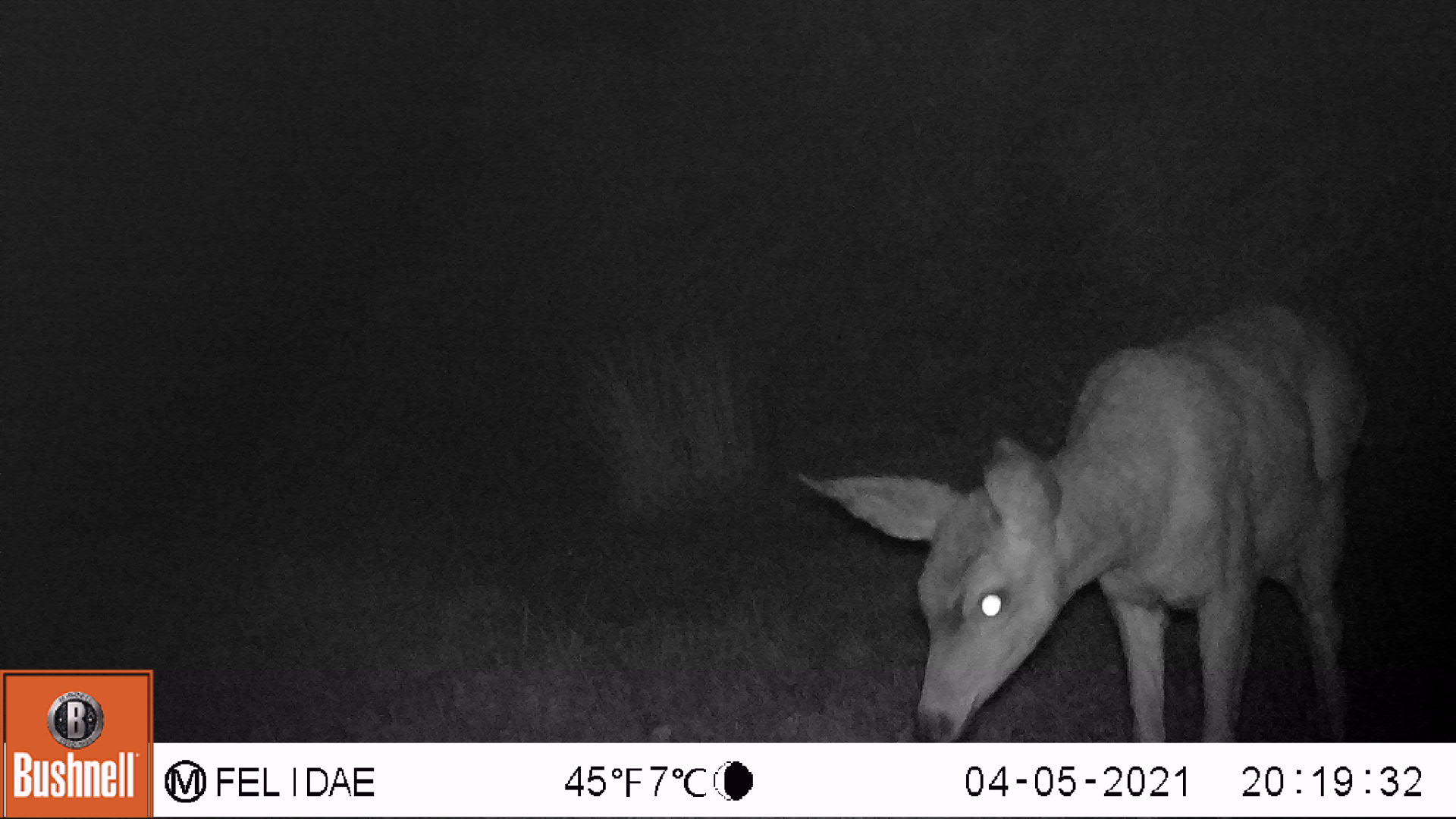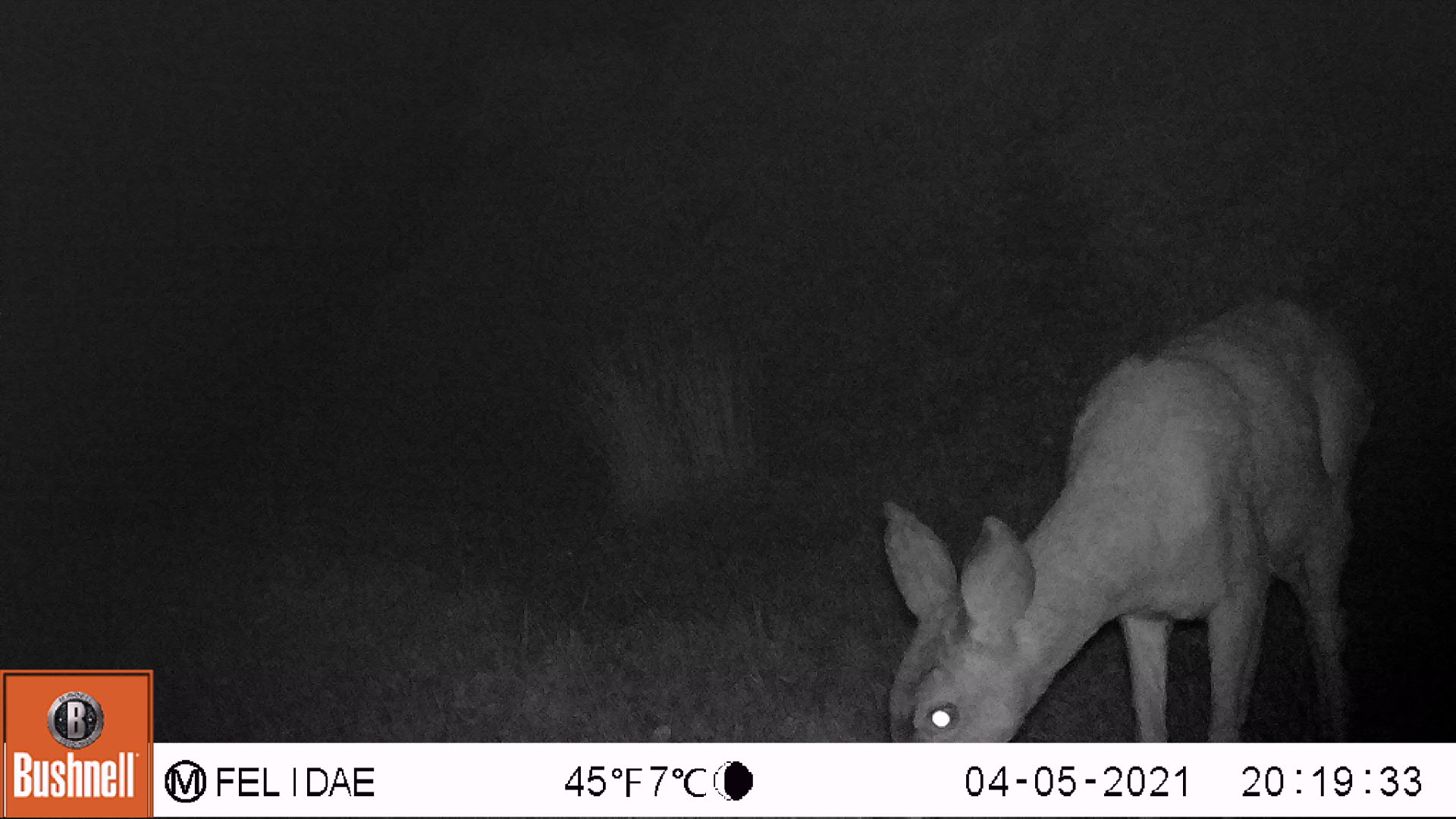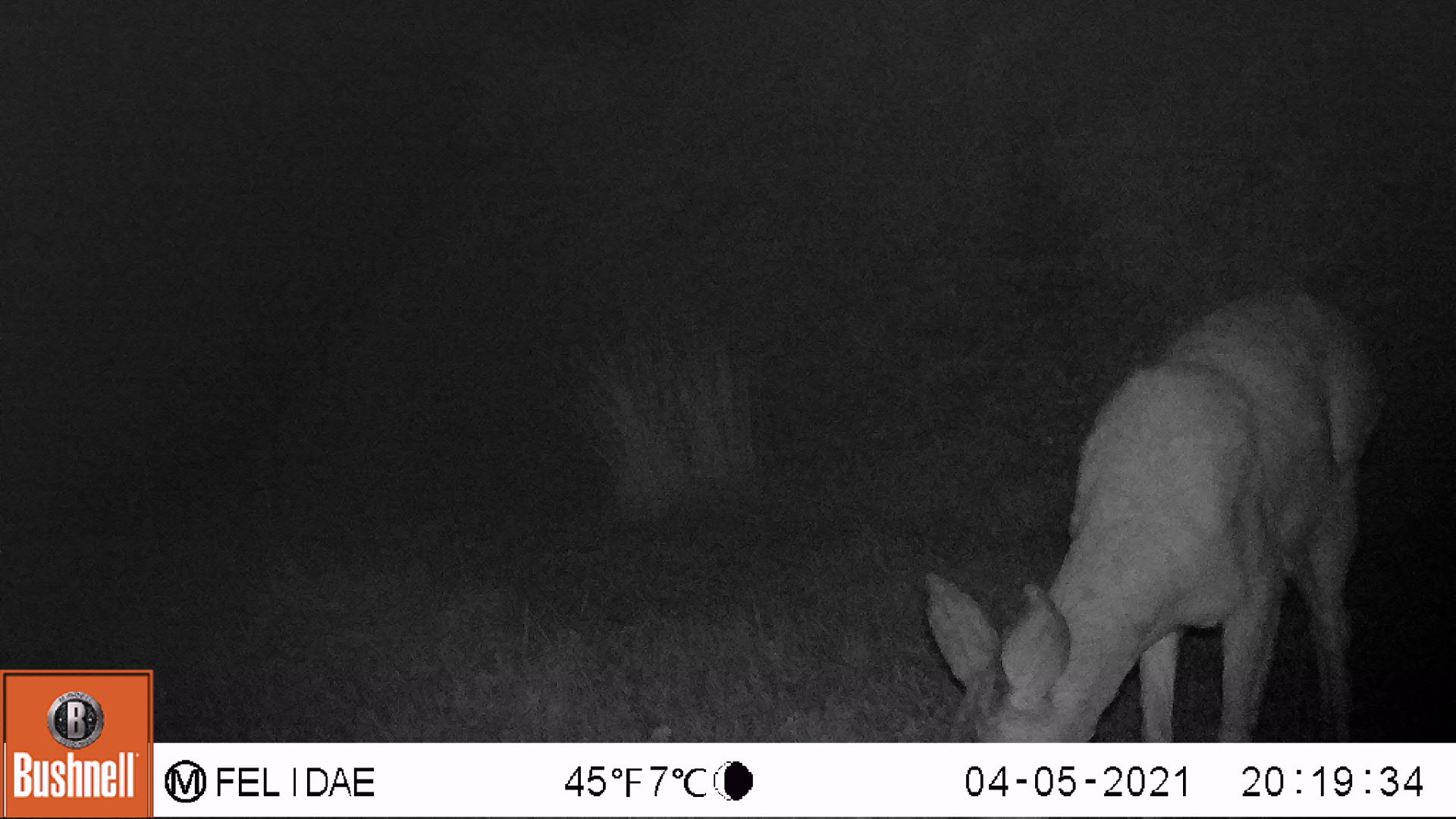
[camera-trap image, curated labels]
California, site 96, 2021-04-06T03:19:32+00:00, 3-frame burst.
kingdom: Animalia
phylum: Chordata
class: Mammalia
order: Artiodactyla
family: Cervidae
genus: Odocoileus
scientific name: Odocoileus hemionus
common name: mule deer